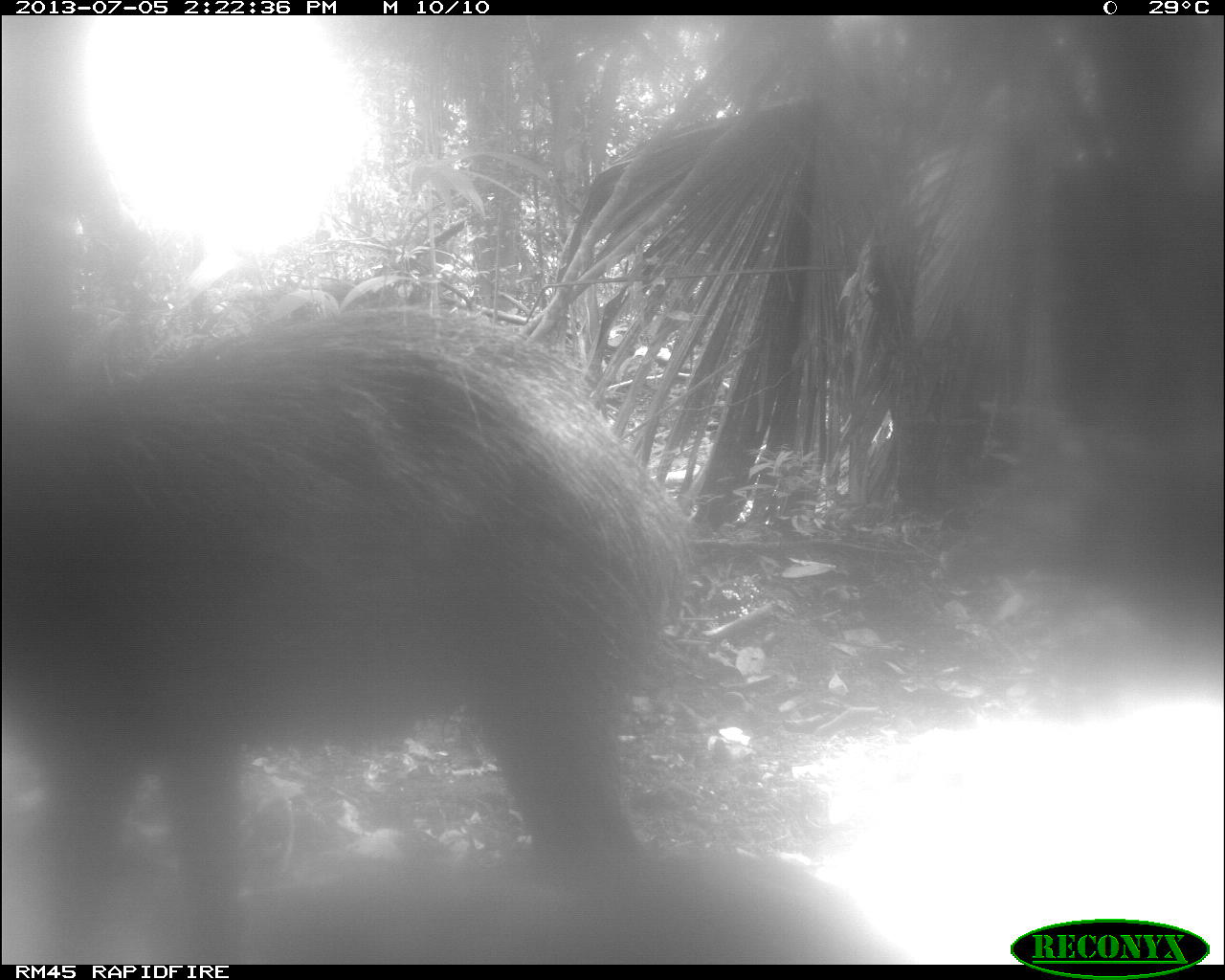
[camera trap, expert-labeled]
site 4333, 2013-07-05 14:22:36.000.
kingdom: Animalia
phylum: Chordata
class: Mammalia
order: Artiodactyla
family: Tayassuidae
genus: Tayassu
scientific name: Tayassu pecari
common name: white-lipped peccary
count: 3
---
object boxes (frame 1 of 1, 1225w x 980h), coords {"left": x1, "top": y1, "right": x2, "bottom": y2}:
tayassu pecari: {"left": 0, "top": 296, "right": 840, "bottom": 964}